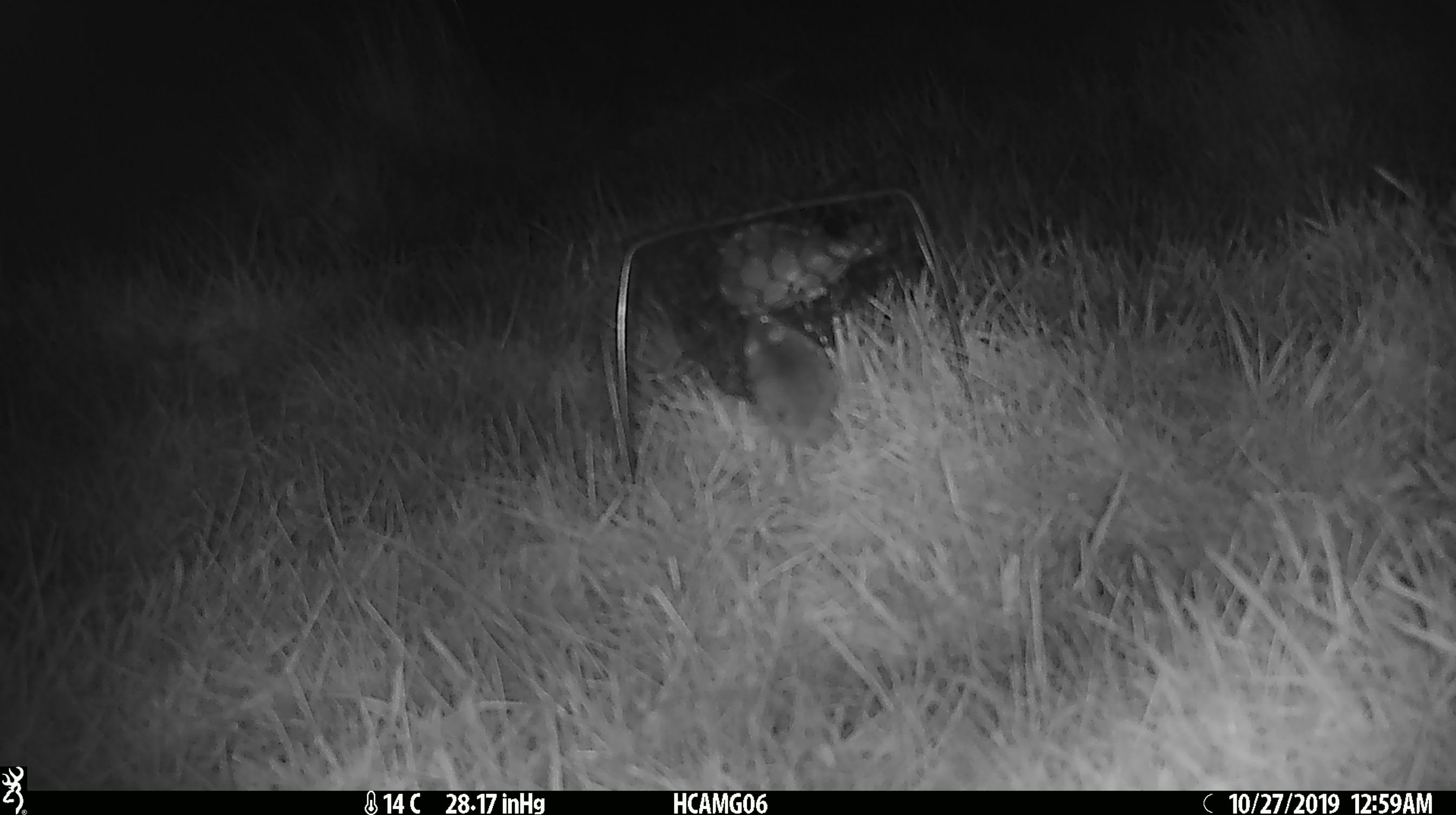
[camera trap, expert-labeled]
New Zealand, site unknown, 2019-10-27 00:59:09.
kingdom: Animalia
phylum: Chordata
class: Mammalia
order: Rodentia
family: Muridae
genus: Mus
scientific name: Mus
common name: mouse